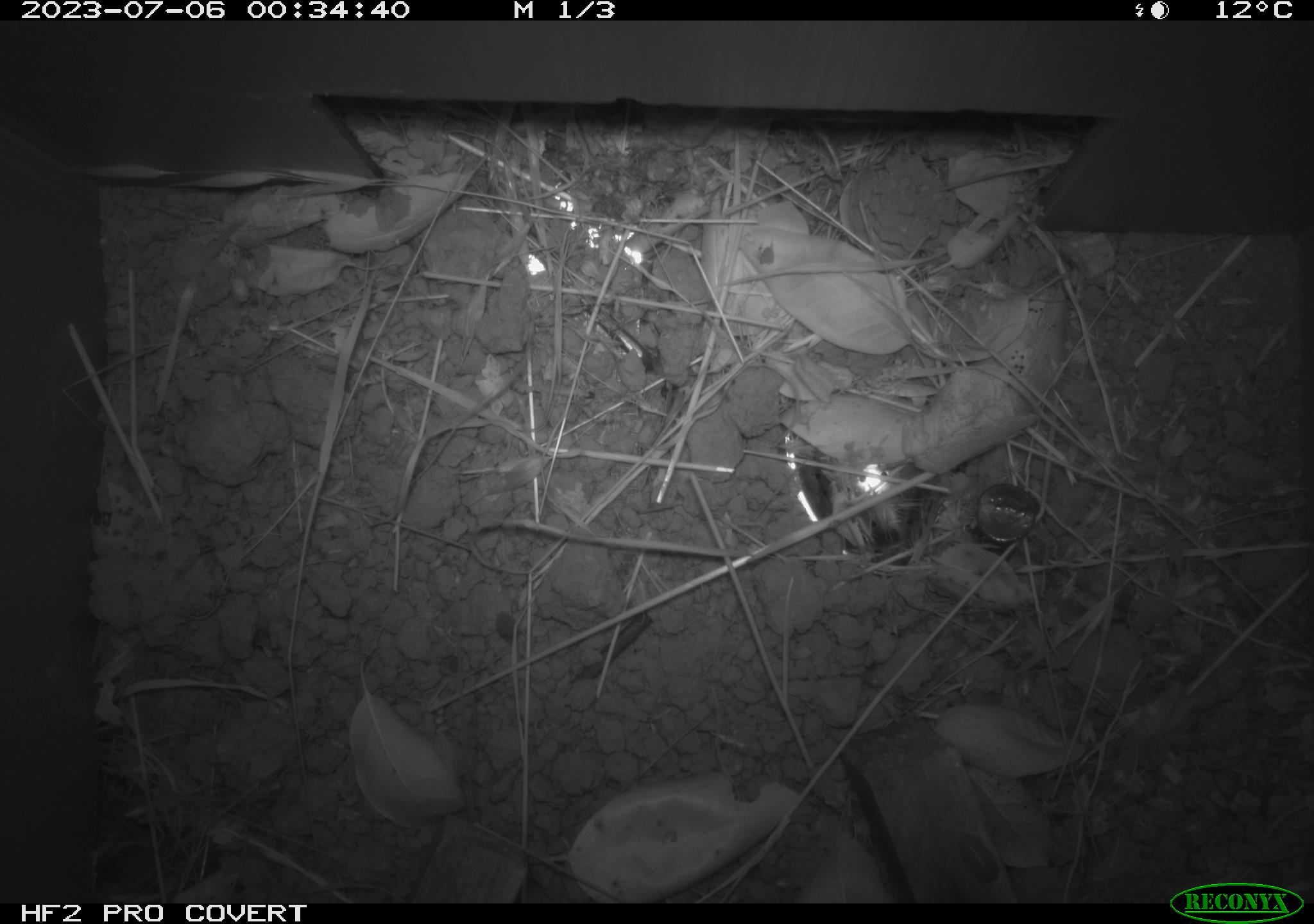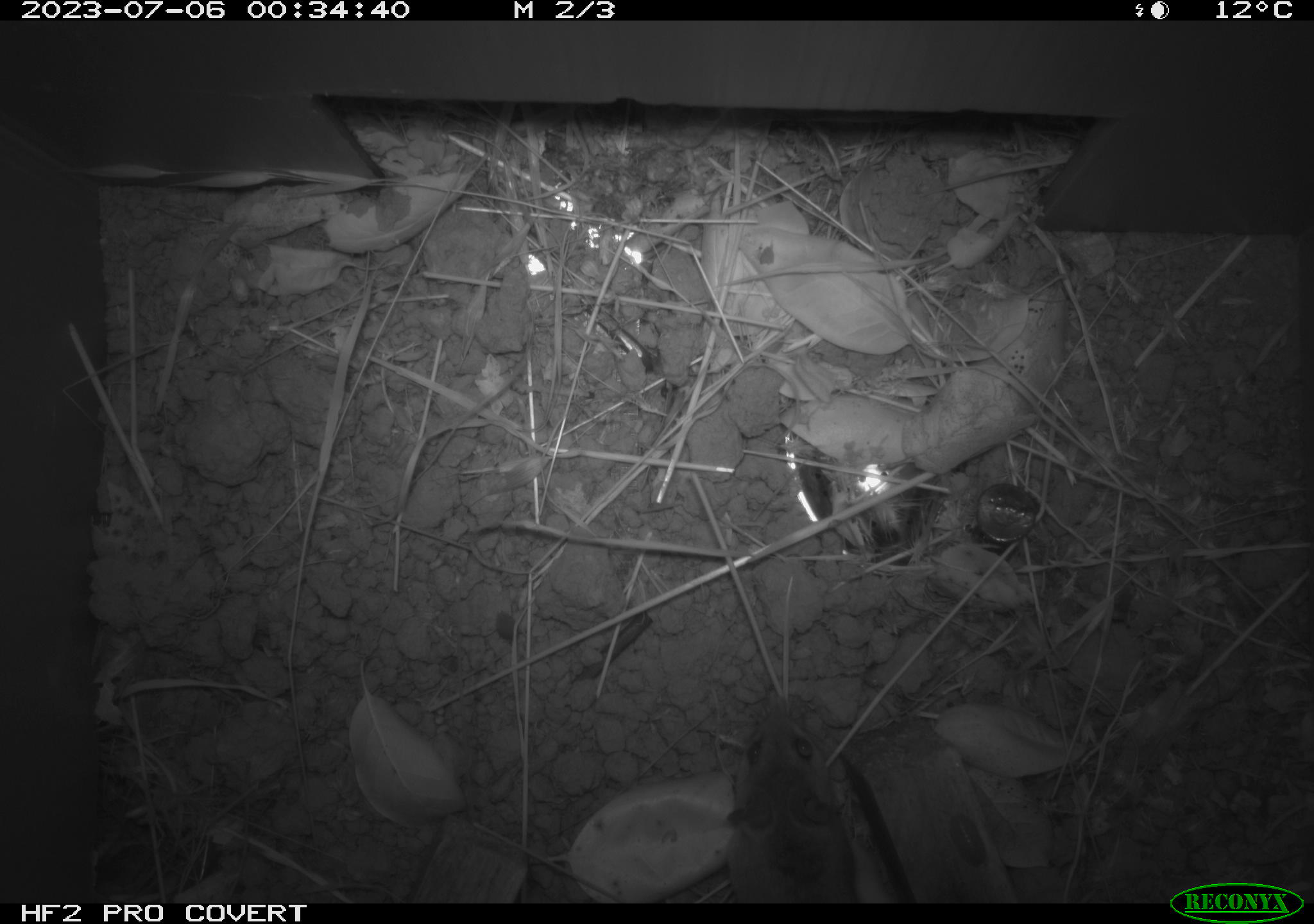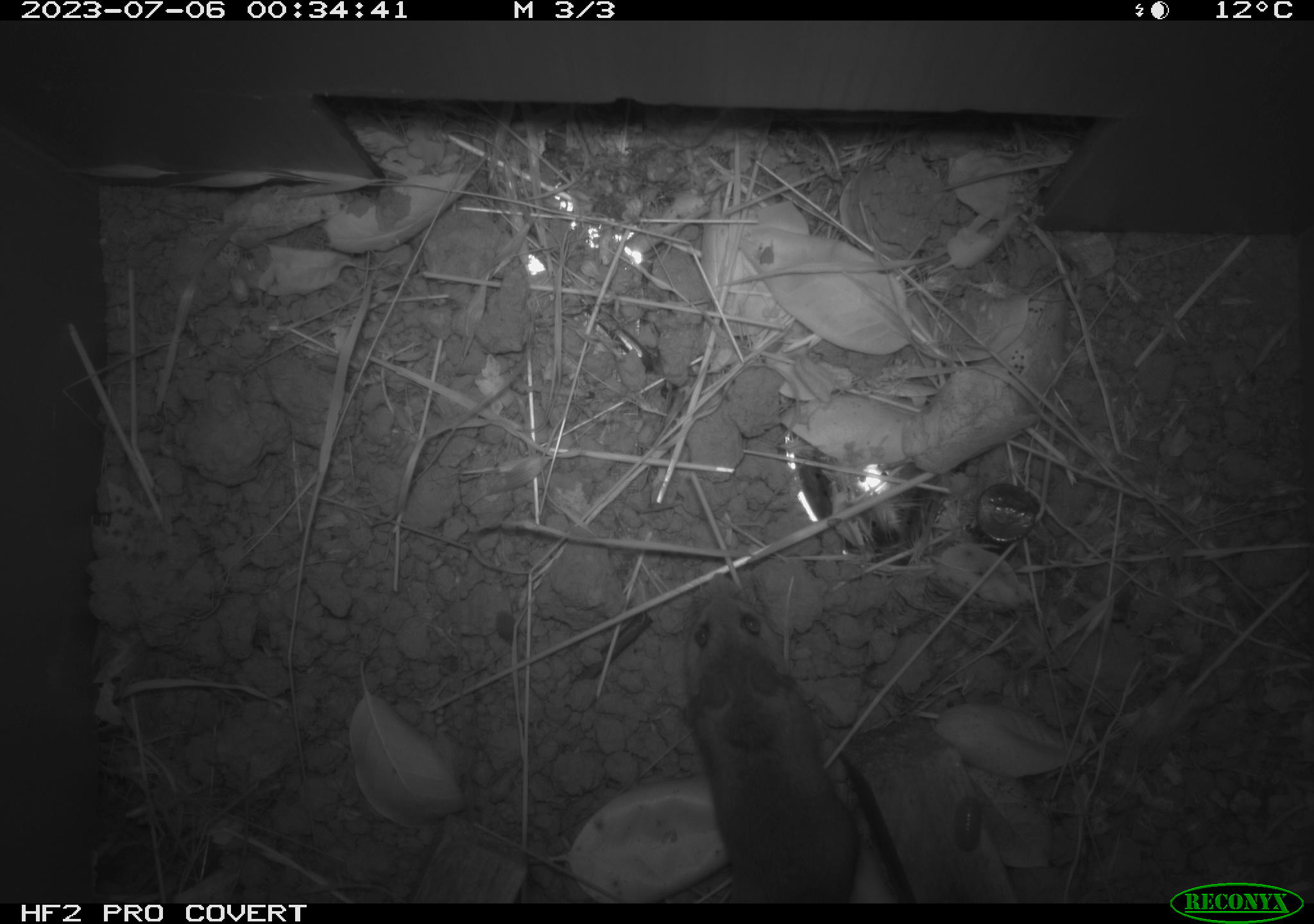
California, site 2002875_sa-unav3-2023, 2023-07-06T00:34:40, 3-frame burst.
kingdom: Animalia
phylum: Chordata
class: Mammalia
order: Rodentia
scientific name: Rodentia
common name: mouse species